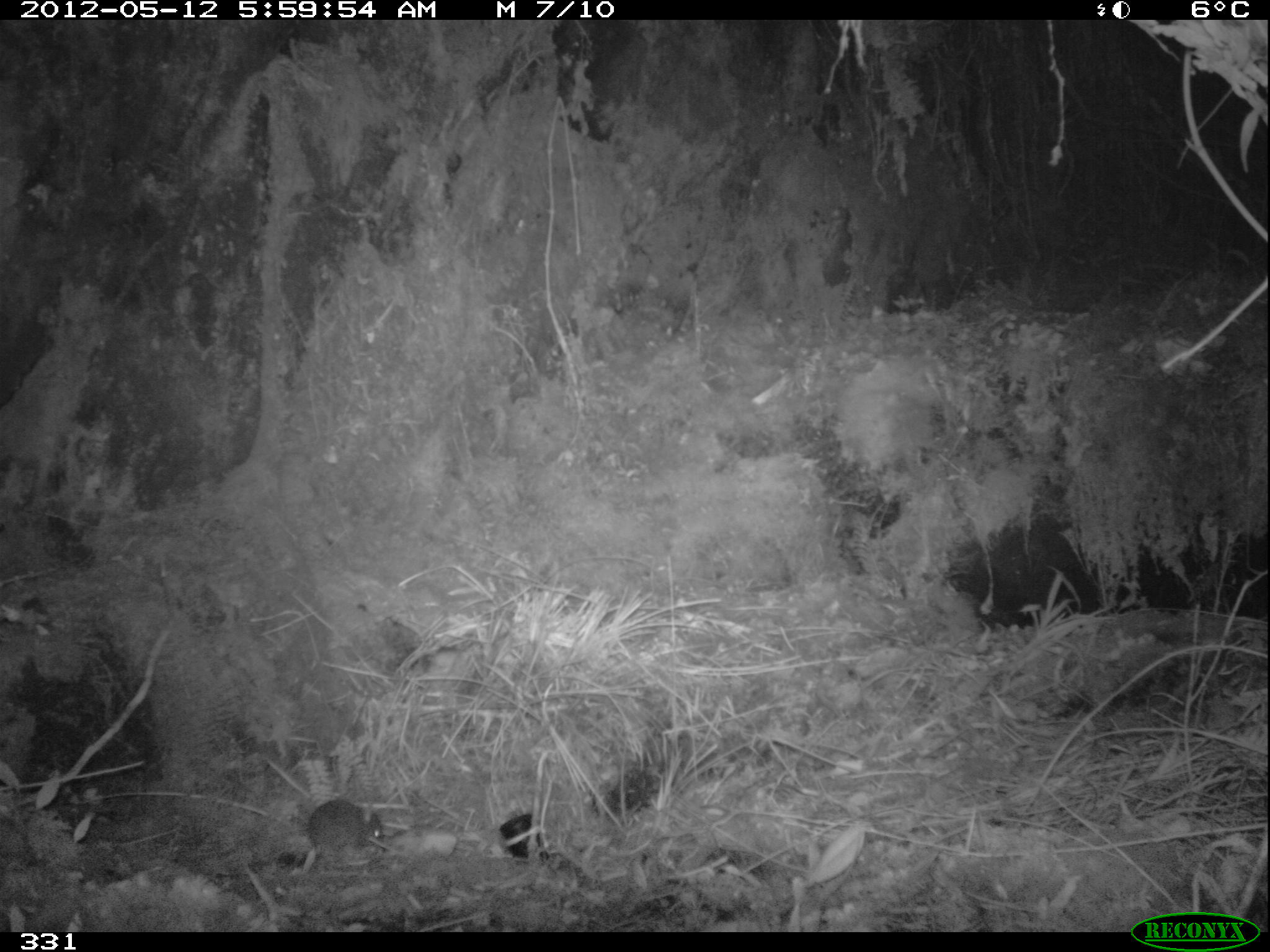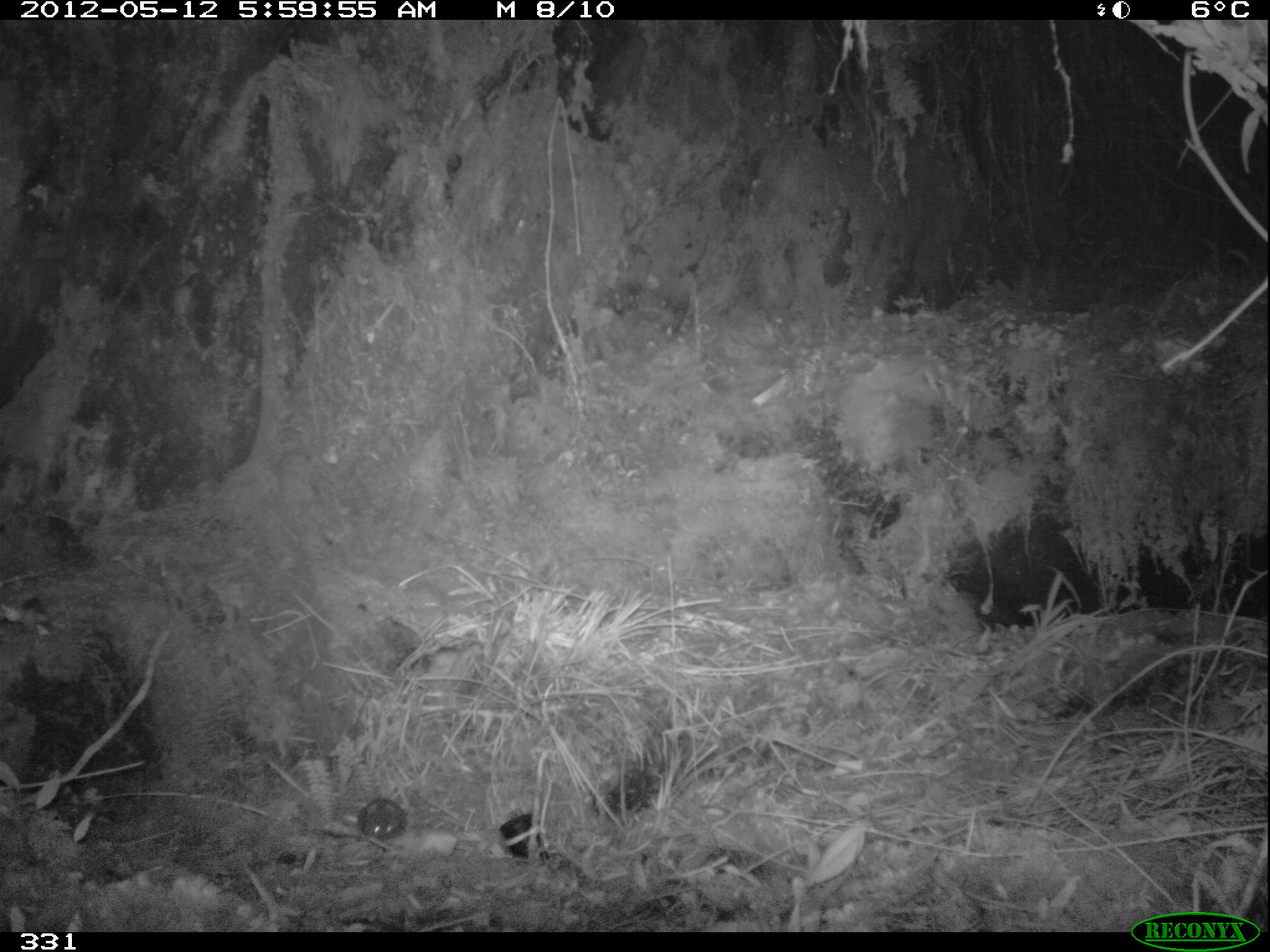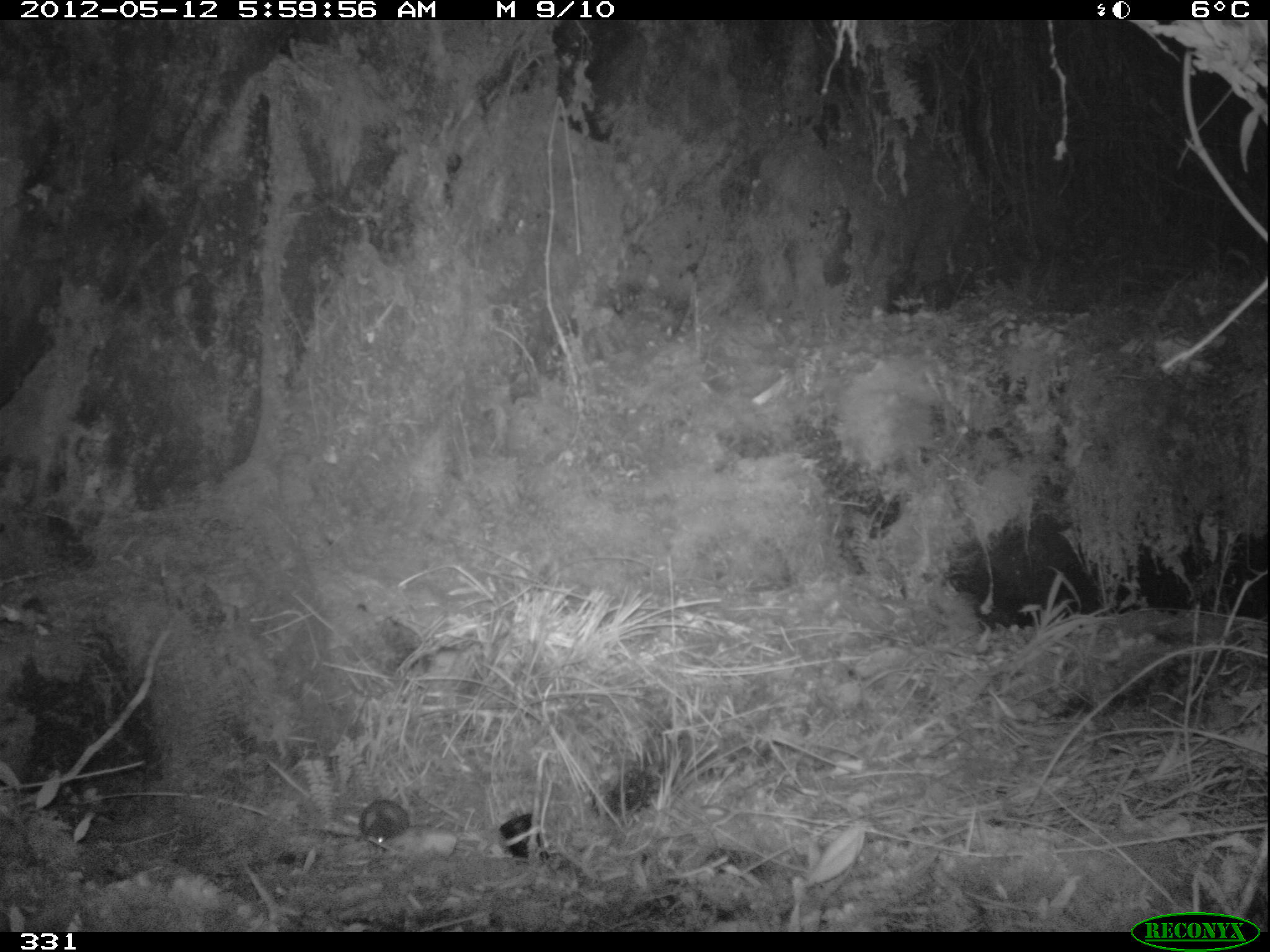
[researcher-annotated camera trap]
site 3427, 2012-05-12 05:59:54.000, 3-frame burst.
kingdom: Animalia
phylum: Chordata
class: Mammalia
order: Rodentia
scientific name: Rodentia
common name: rodents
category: unknown rodent